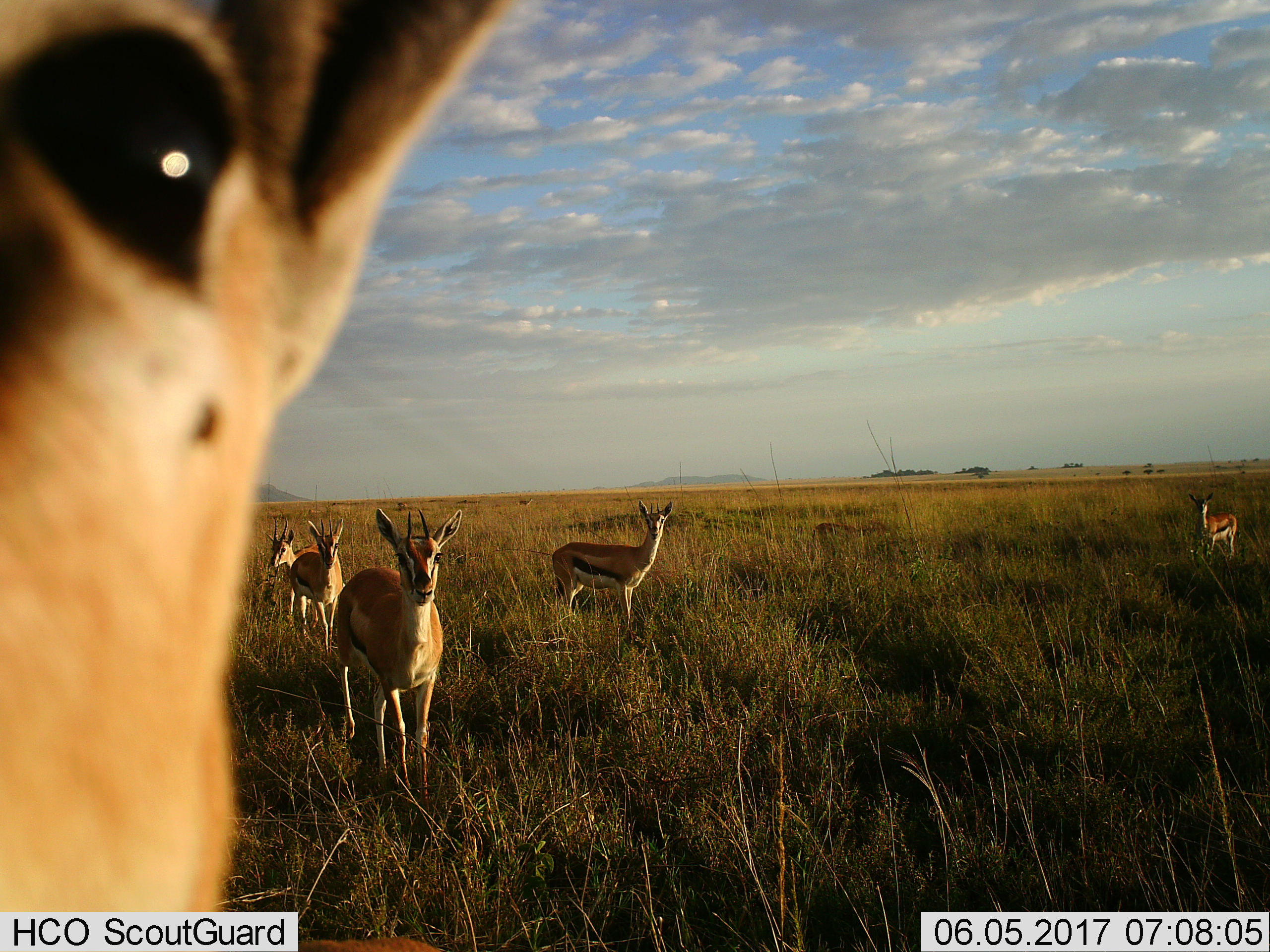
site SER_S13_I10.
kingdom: Animalia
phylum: Chordata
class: Mammalia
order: Artiodactyla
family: Bovidae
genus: Eudorcas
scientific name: Eudorcas thomsonii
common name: thomson's gazelle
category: gazellethomsons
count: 6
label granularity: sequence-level